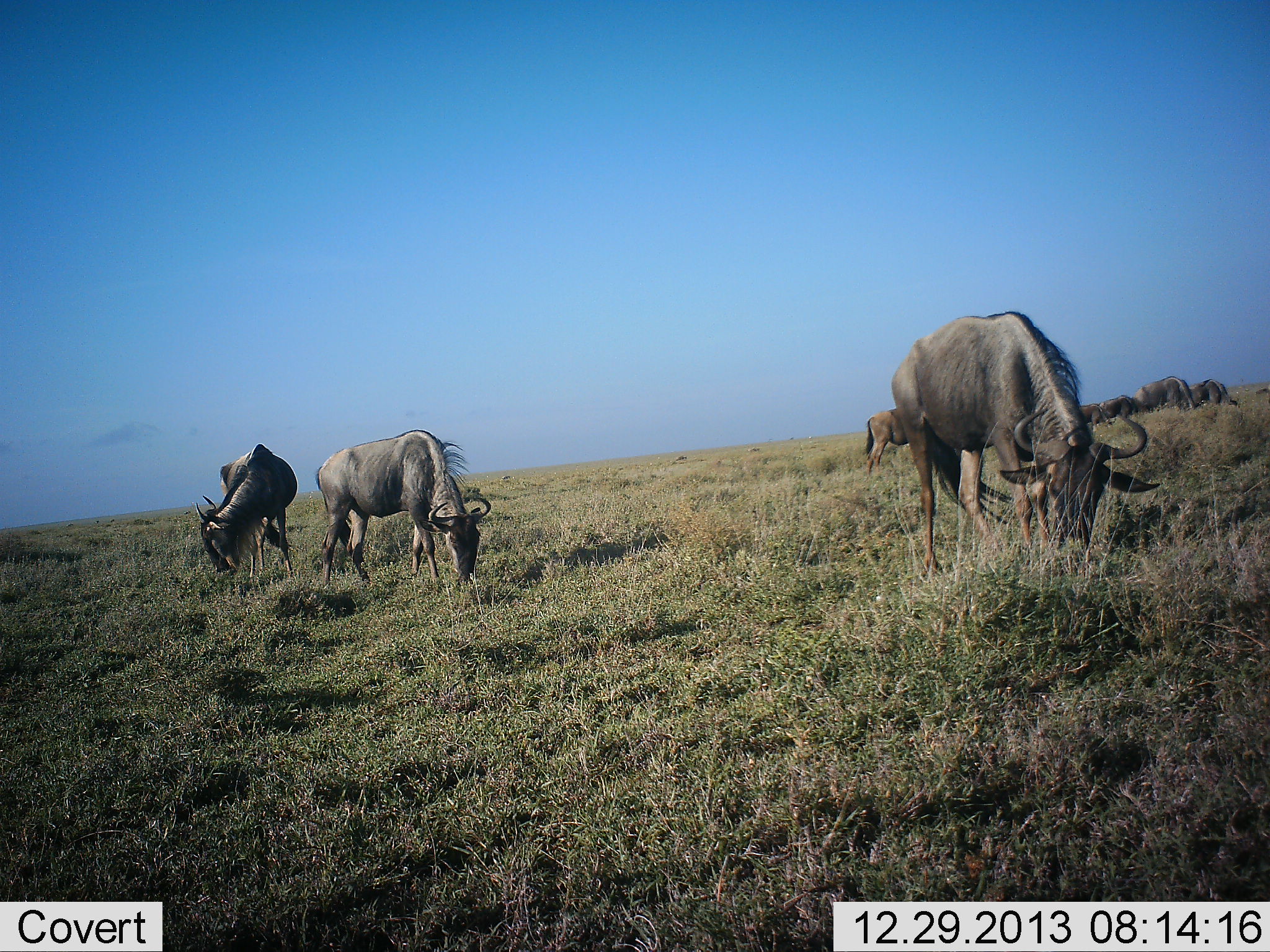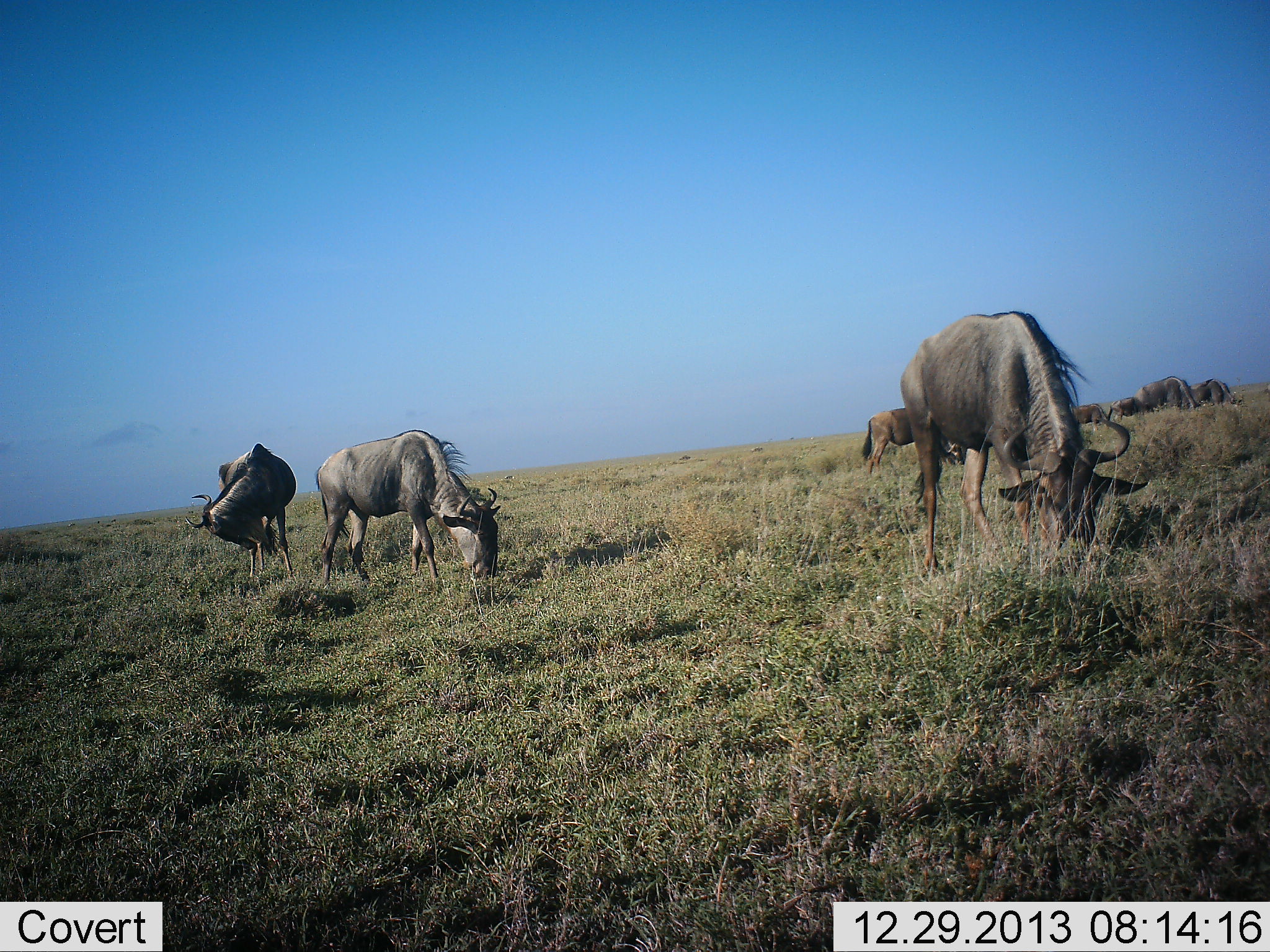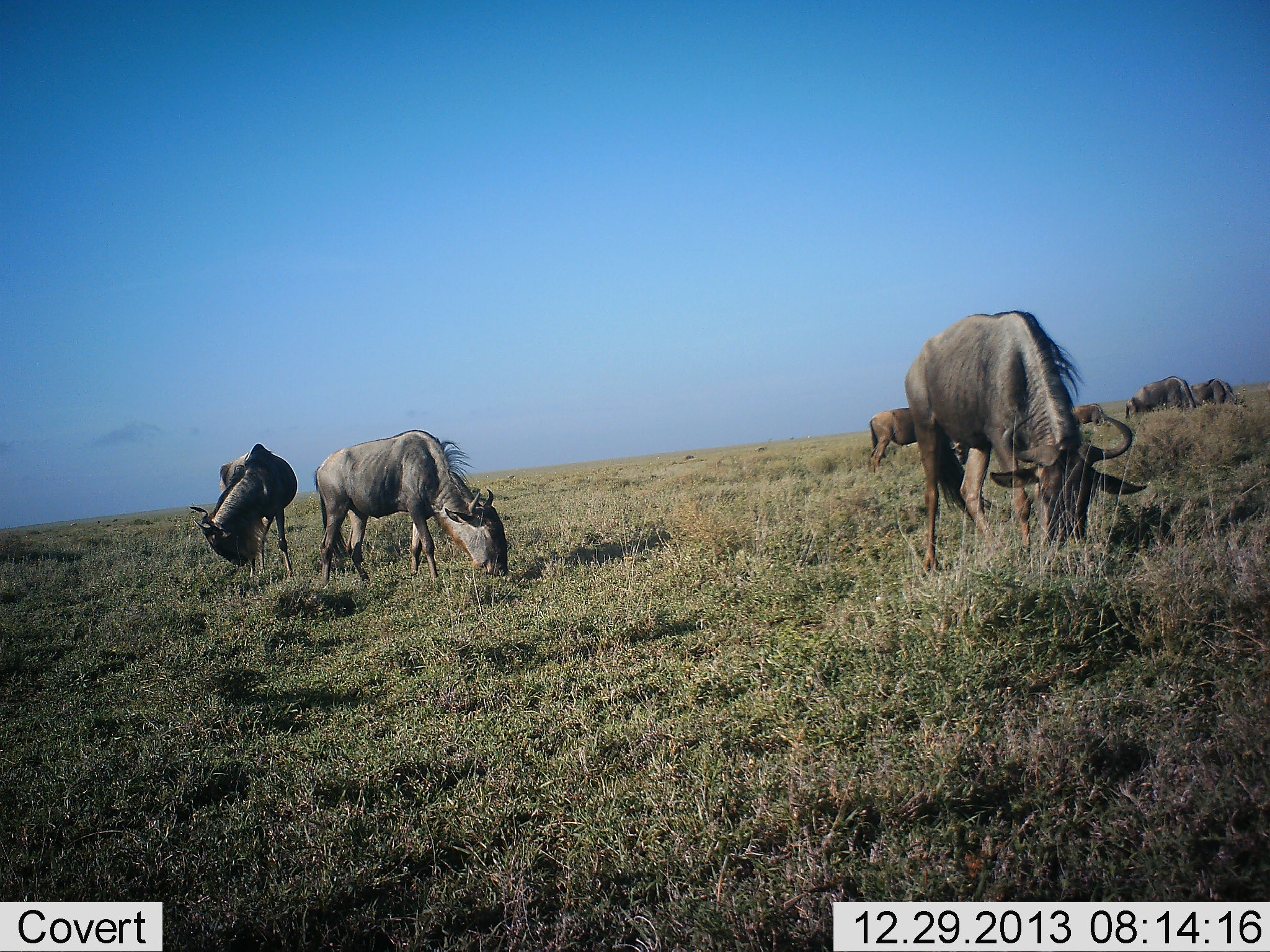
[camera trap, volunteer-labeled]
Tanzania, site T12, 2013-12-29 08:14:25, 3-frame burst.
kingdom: Animalia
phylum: Chordata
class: Mammalia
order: Artiodactyla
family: Bovidae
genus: Connochaetes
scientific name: Connochaetes taurinus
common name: blue wildebeest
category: wildebeest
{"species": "wildebeest (blue wildebeest) (Connochaetes taurinus)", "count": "7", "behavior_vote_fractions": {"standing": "29%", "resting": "9%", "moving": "14%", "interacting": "6%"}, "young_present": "3%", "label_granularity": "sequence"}